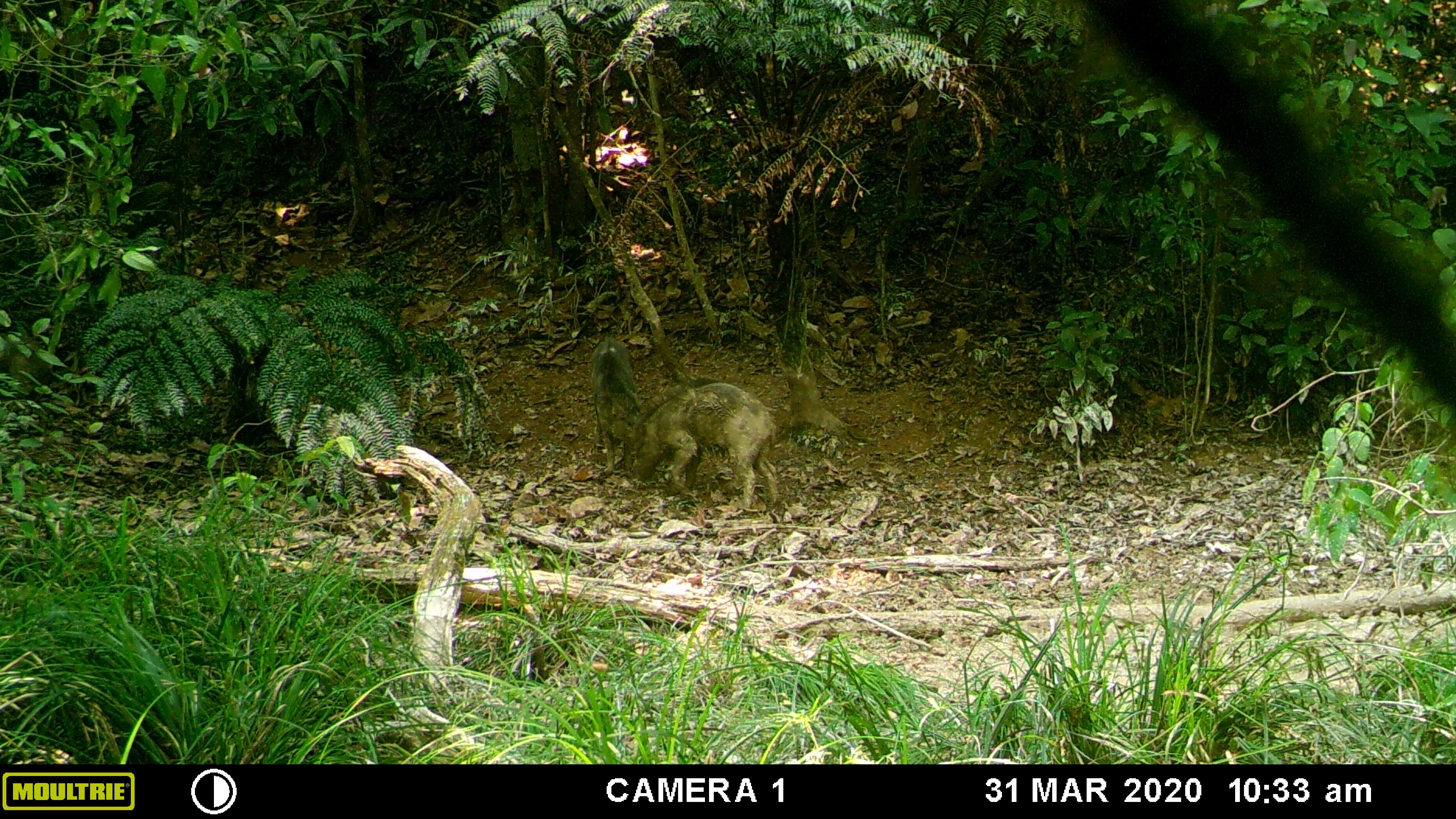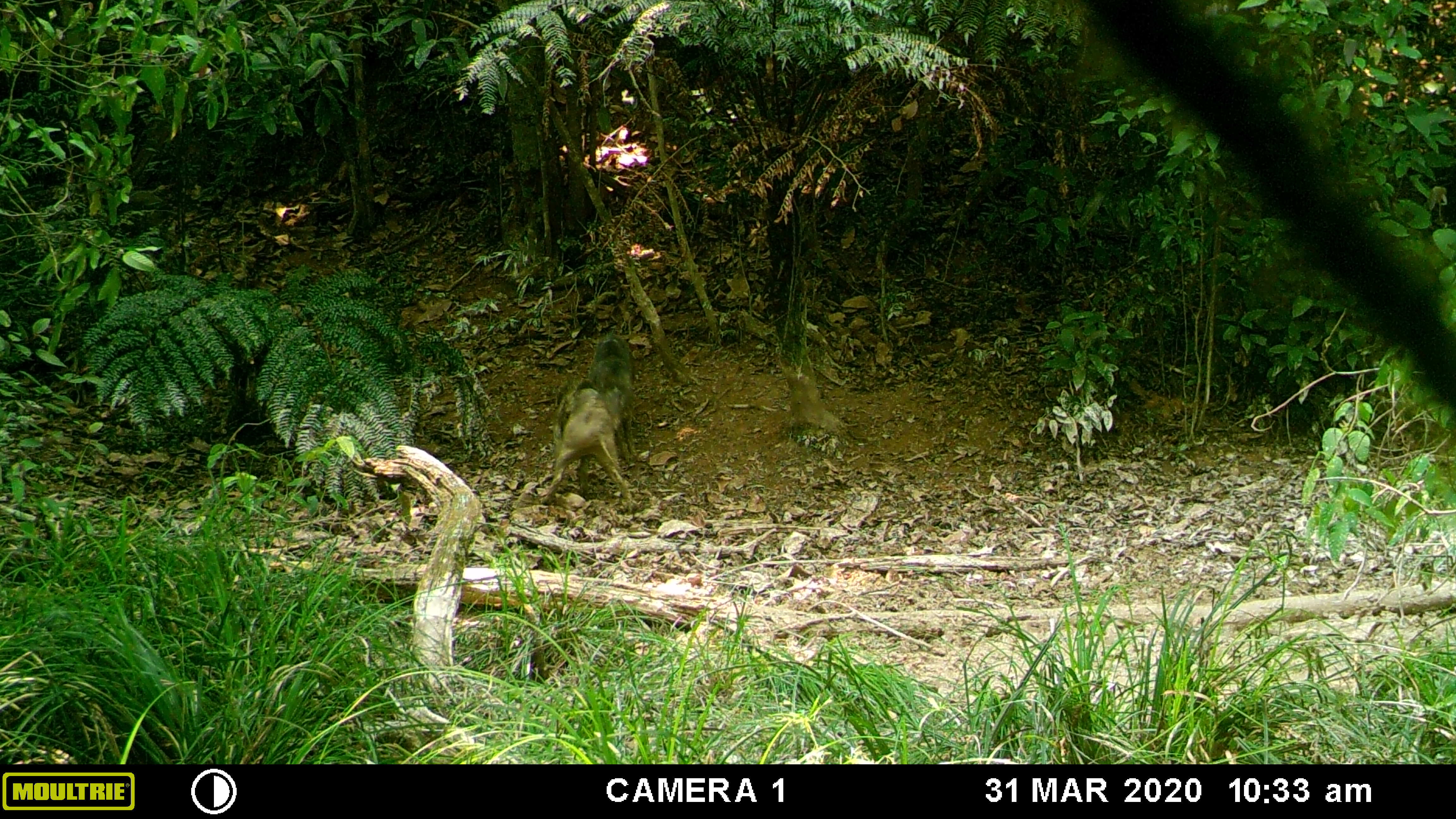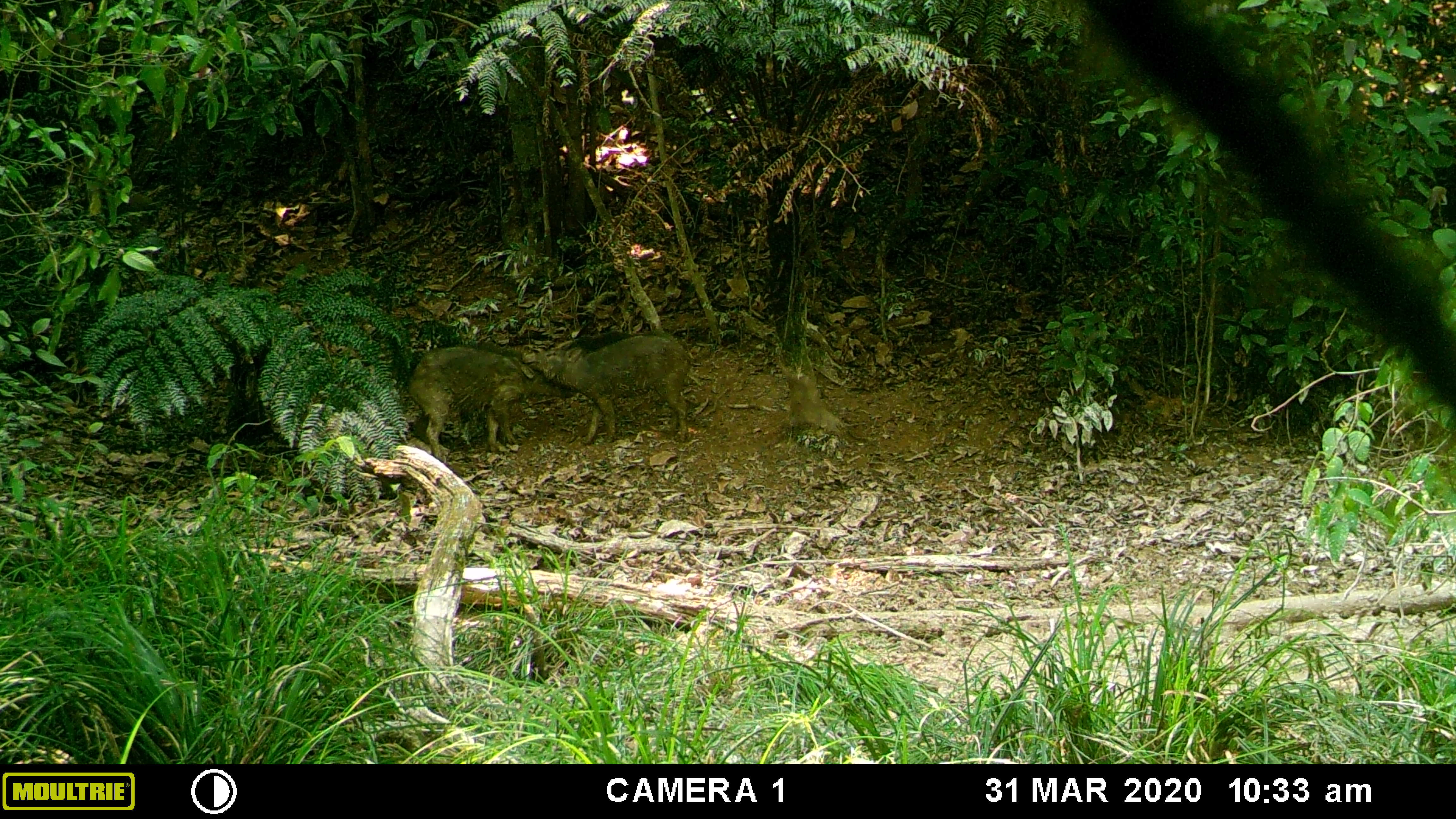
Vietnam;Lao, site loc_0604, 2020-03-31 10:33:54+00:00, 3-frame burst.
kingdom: Animalia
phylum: Chordata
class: Mammalia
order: Artiodactyla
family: Suidae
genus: Sus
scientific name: Sus scrofa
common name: eurasian wild pig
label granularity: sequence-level